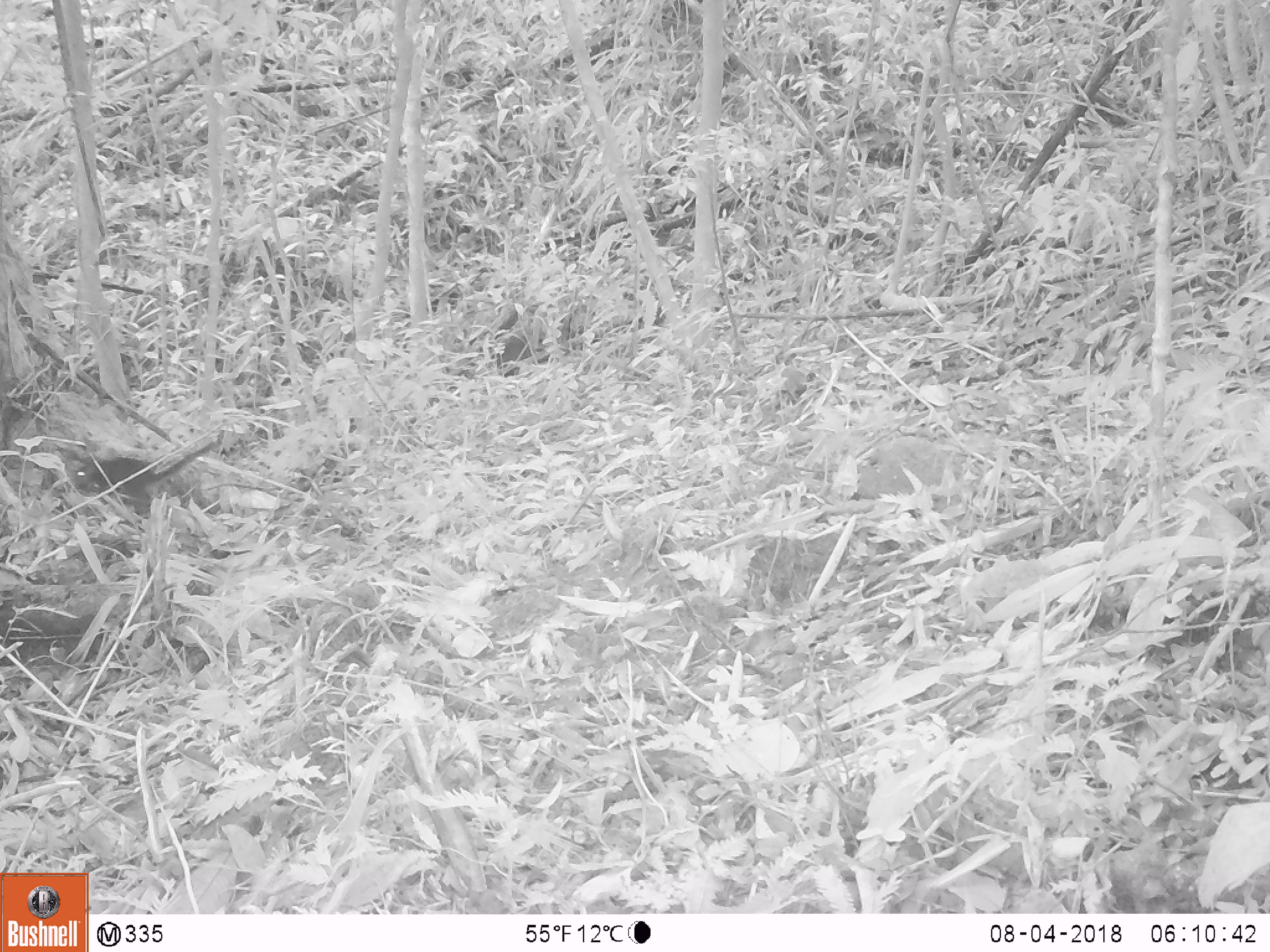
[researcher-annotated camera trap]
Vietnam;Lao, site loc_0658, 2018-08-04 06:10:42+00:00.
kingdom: Animalia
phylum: Chordata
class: Mammalia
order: Scandentia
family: Tupaiidae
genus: Tupaia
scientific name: Tupaia belangeri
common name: northern treeshrew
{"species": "northern treeshrew (Tupaia belangeri)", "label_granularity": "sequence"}